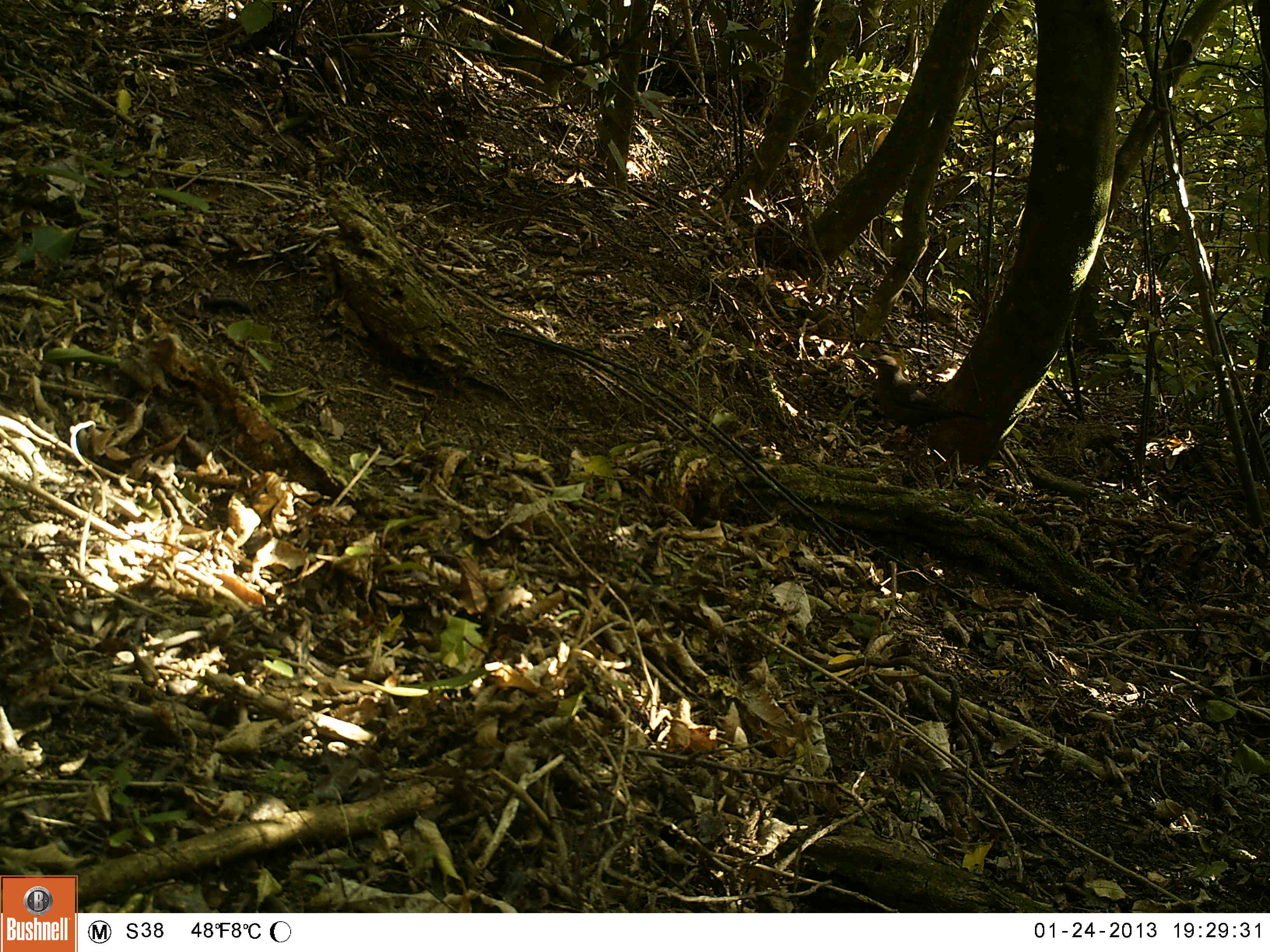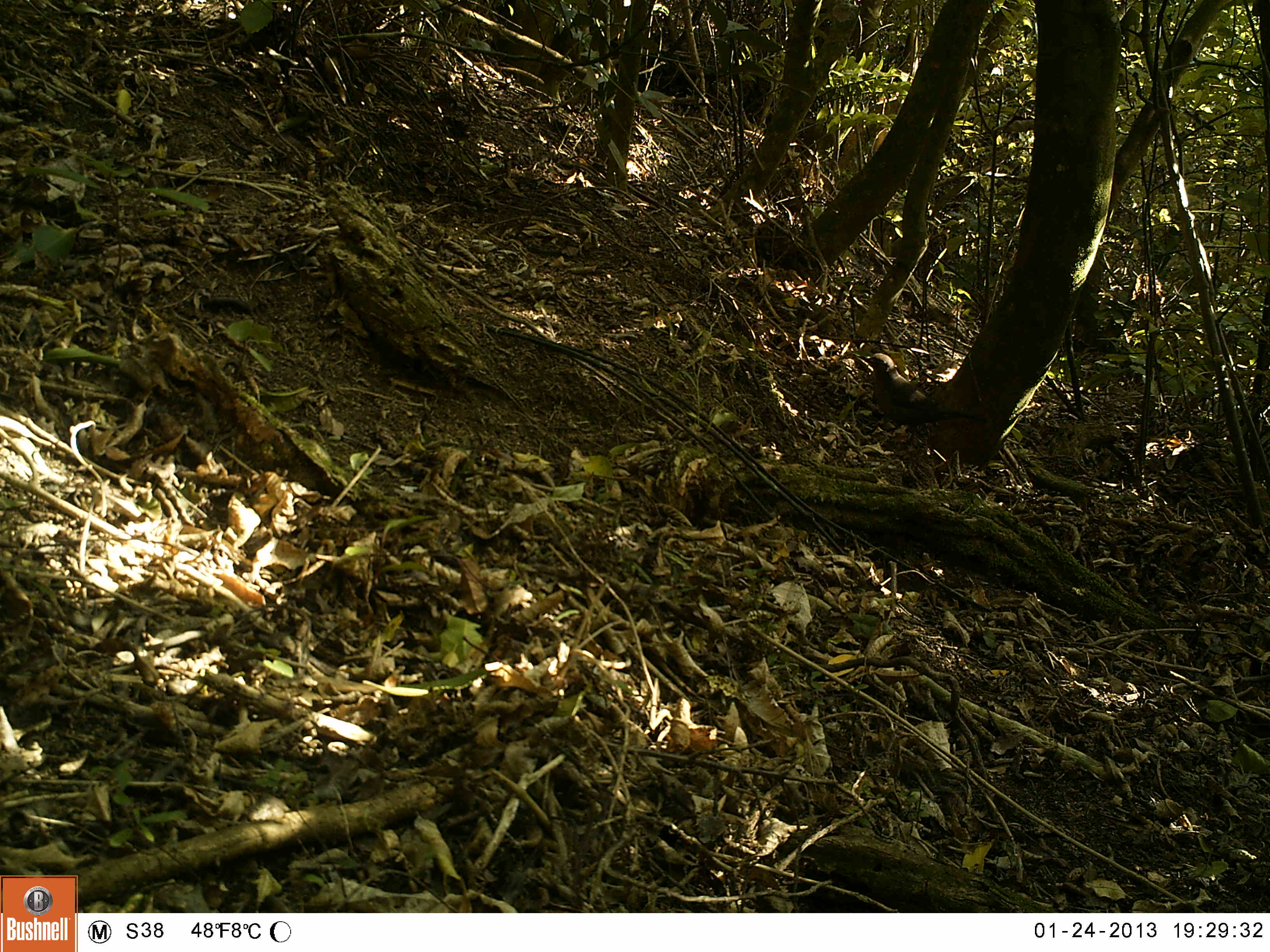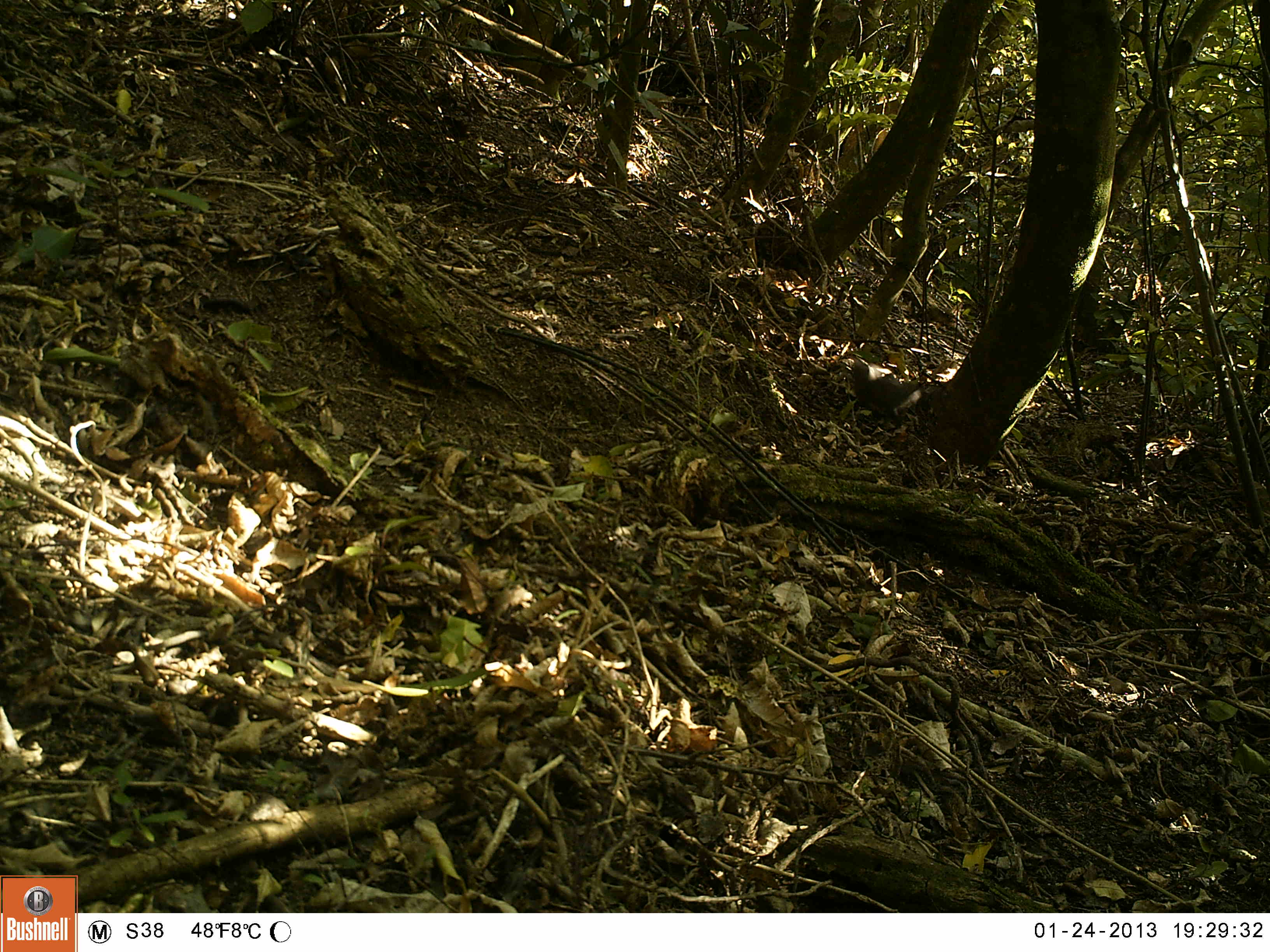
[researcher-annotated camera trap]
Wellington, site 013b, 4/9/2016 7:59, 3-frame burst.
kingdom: Animalia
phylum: Chordata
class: Aves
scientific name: Aves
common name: bird